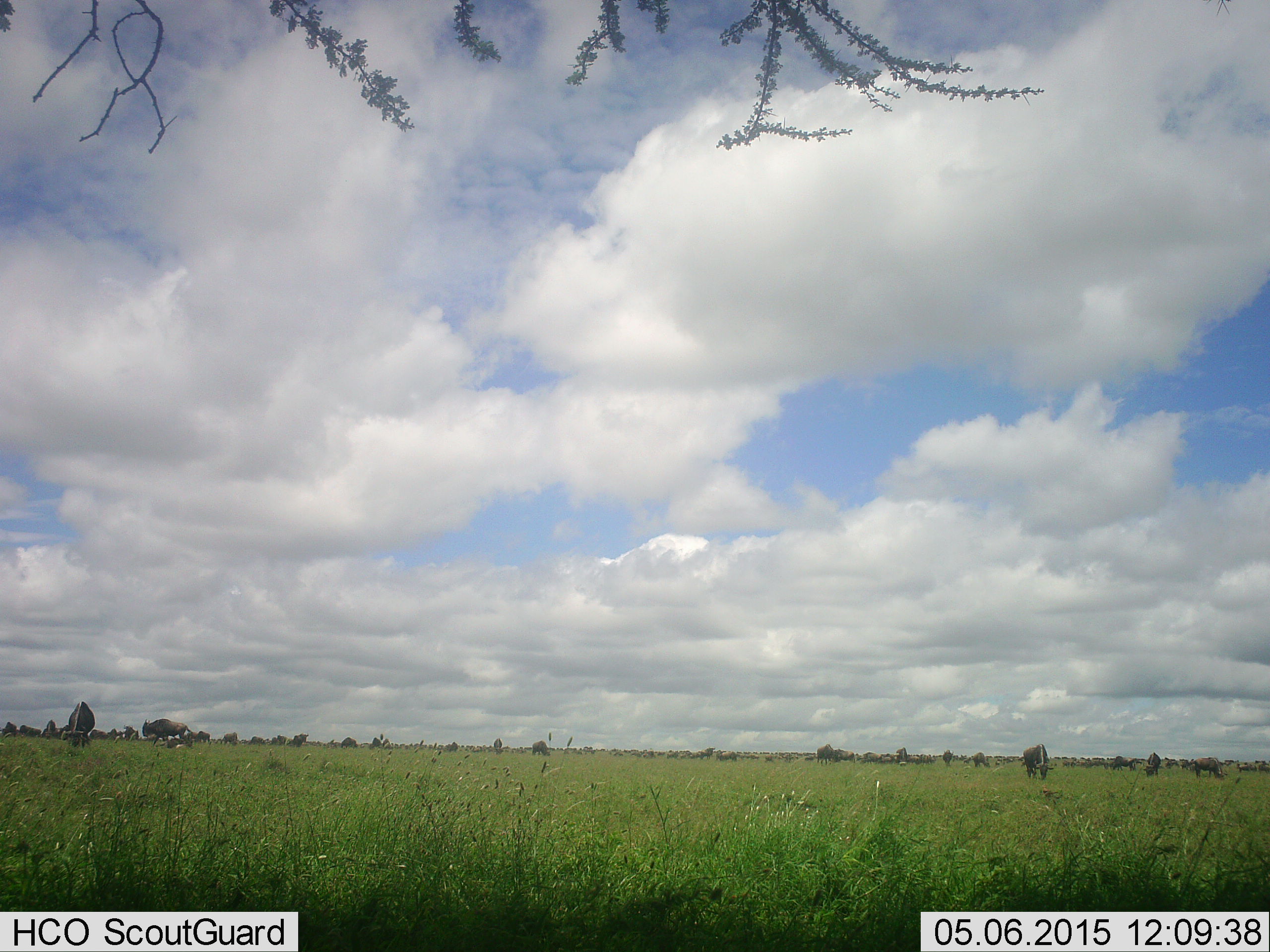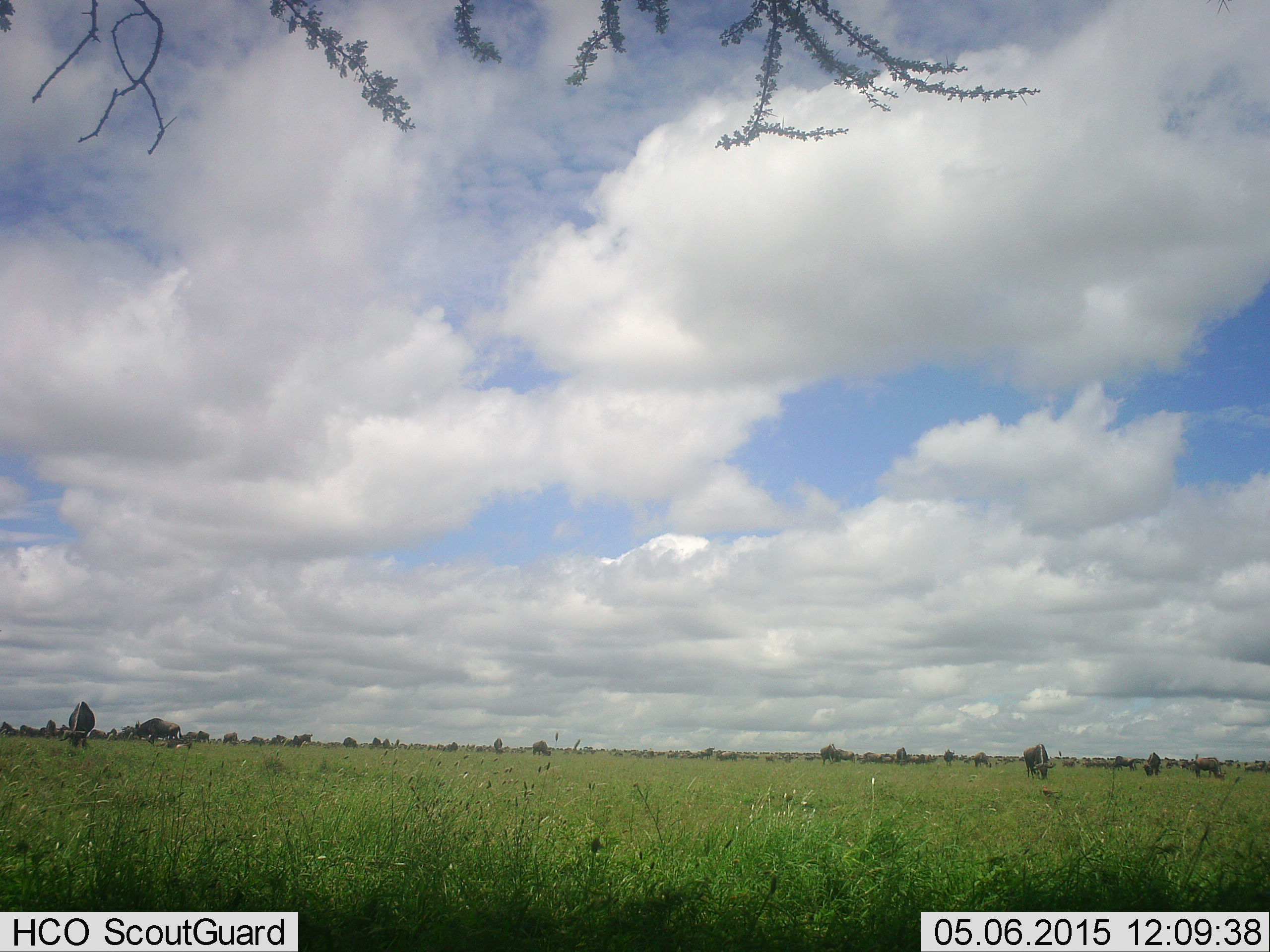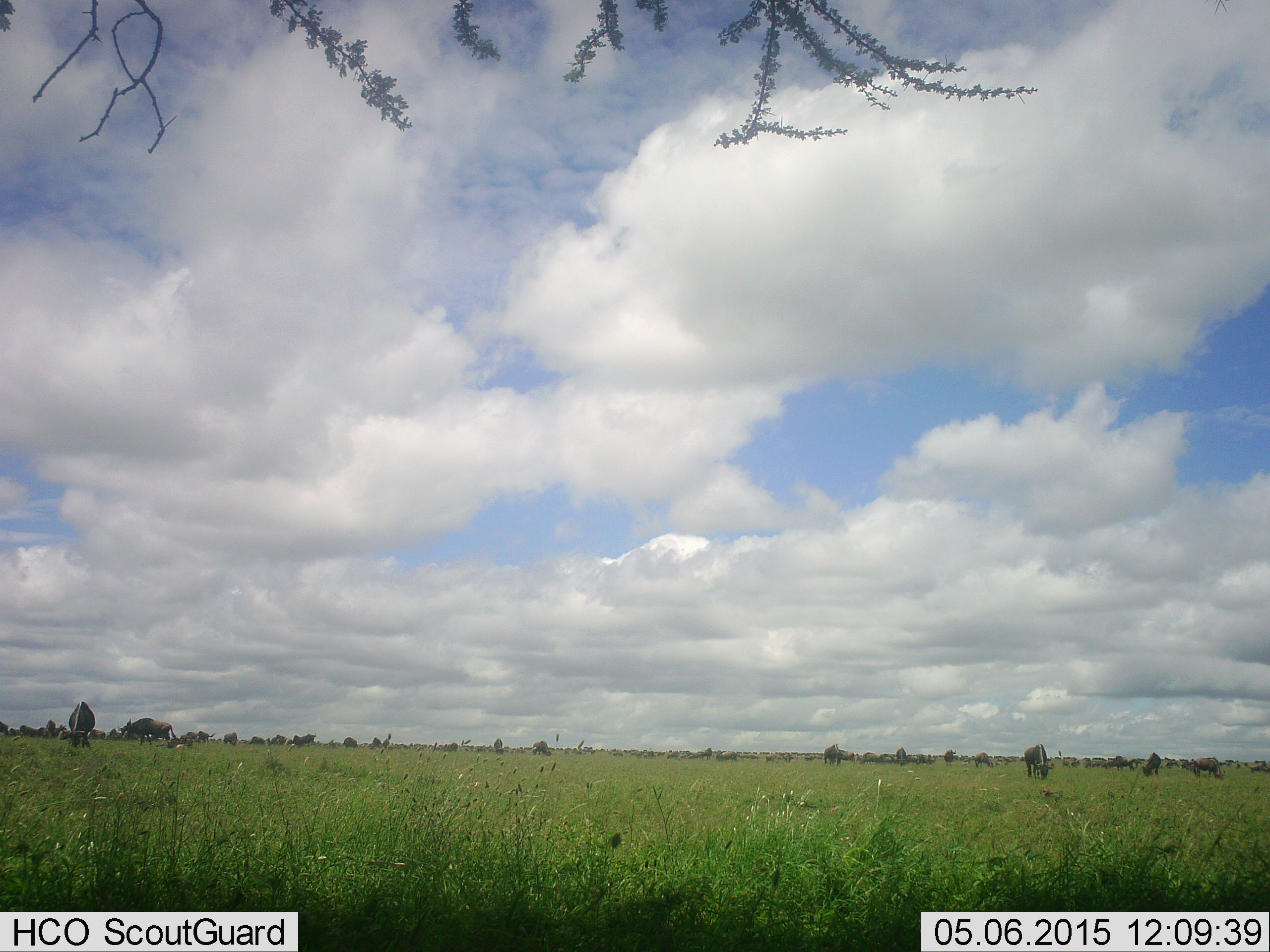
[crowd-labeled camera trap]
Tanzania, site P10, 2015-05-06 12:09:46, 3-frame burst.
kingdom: Animalia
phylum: Chordata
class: Mammalia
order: Artiodactyla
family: Bovidae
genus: Connochaetes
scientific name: Connochaetes taurinus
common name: blue wildebeest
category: wildebeest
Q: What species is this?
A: Wildebeest (blue wildebeest) (Connochaetes taurinus).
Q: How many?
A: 11-50.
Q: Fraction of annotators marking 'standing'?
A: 50%.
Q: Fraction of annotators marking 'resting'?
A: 10%.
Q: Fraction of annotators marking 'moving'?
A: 80%.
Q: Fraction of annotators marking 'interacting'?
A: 0%.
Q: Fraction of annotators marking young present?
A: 0%.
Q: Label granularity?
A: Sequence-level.